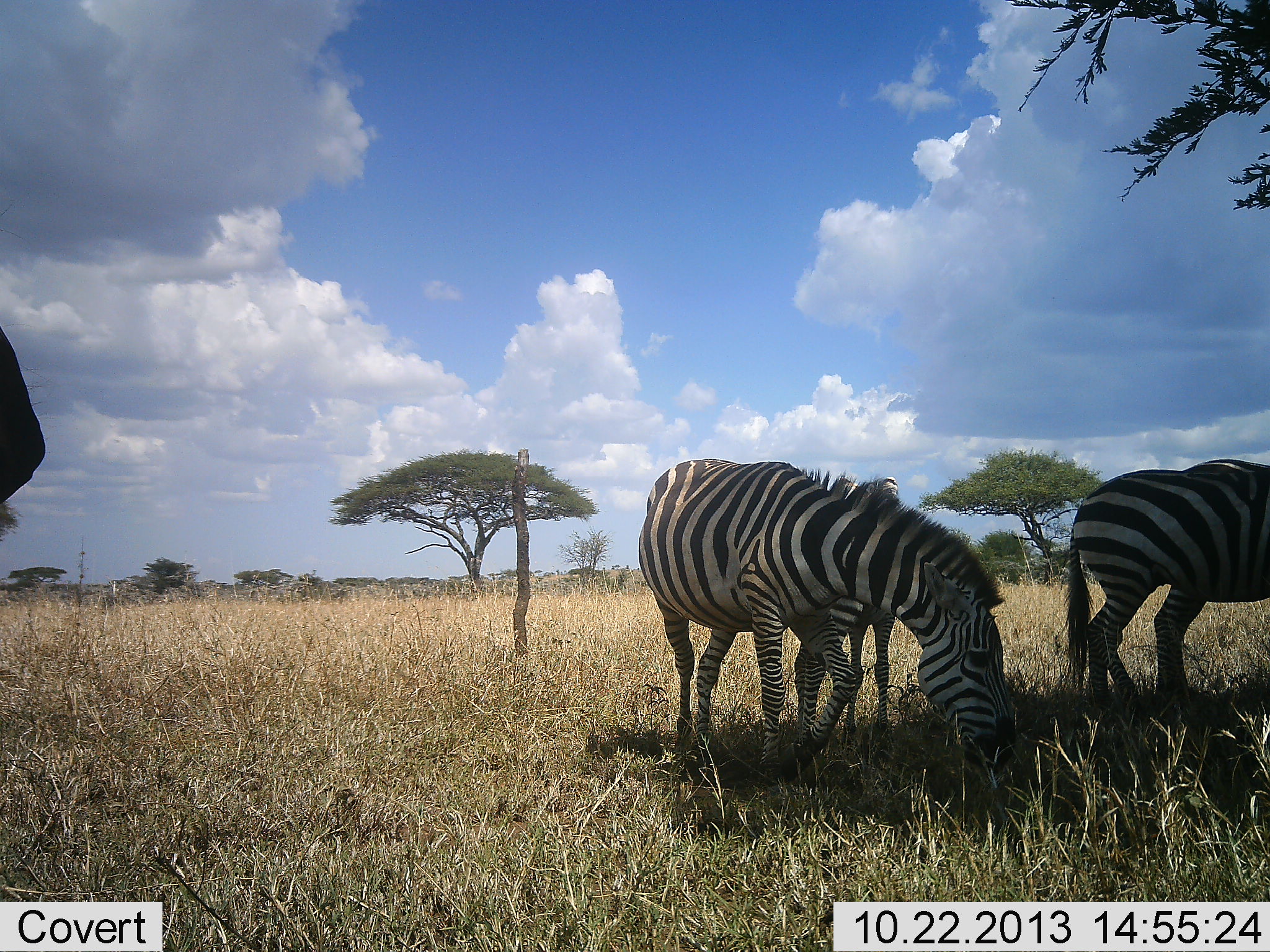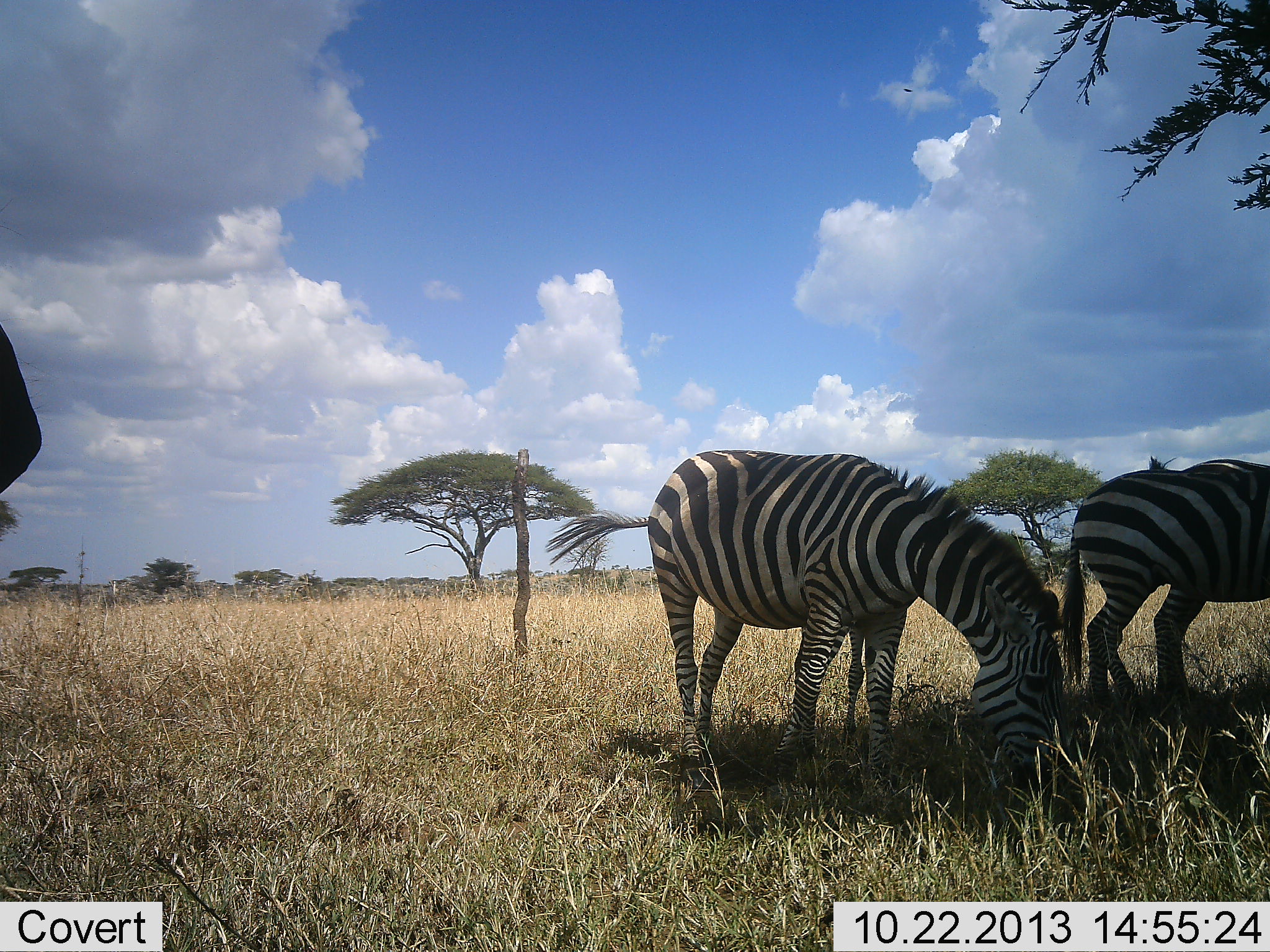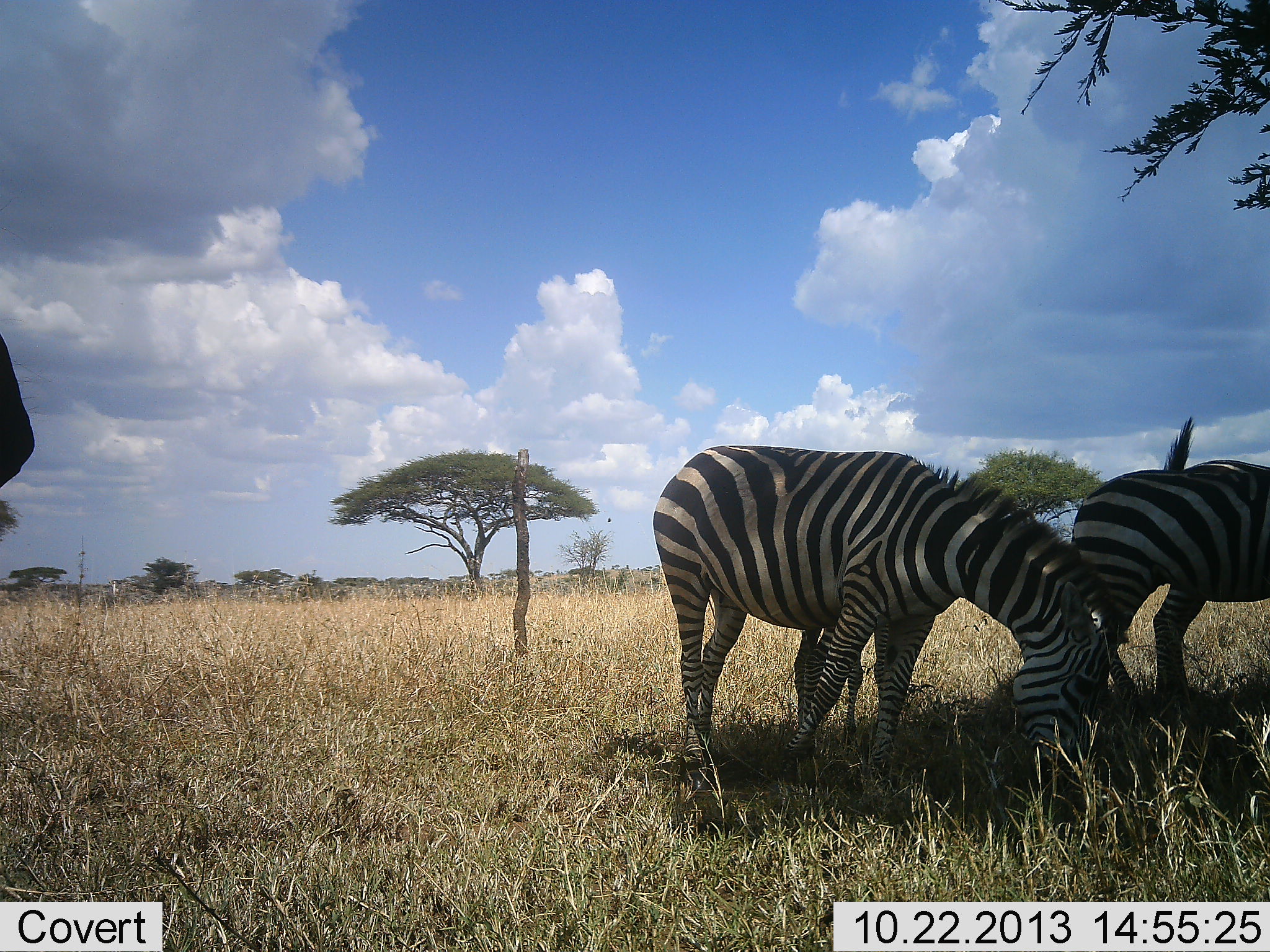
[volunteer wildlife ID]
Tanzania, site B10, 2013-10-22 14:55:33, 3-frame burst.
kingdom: Animalia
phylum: Chordata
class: Mammalia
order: Perissodactyla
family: Equidae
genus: Equus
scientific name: Equus quagga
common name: plains zebra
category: zebra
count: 4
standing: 55%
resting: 0%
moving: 0%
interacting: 0%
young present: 0%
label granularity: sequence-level